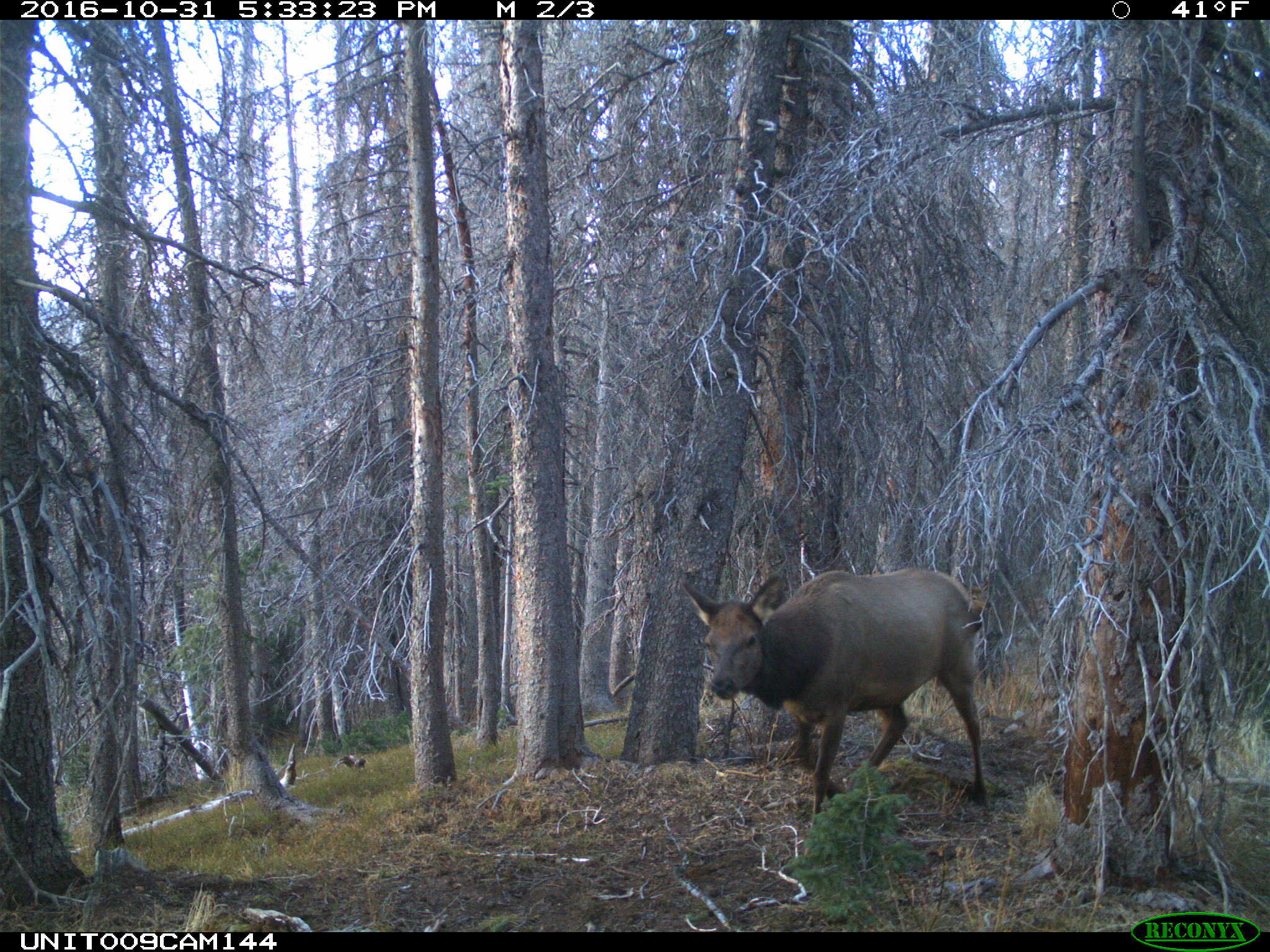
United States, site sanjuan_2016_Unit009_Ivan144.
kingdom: Animalia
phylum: Chordata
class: Mammalia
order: Artiodactyla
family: Cervidae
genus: Cervus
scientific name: Cervus elaphus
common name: red deer